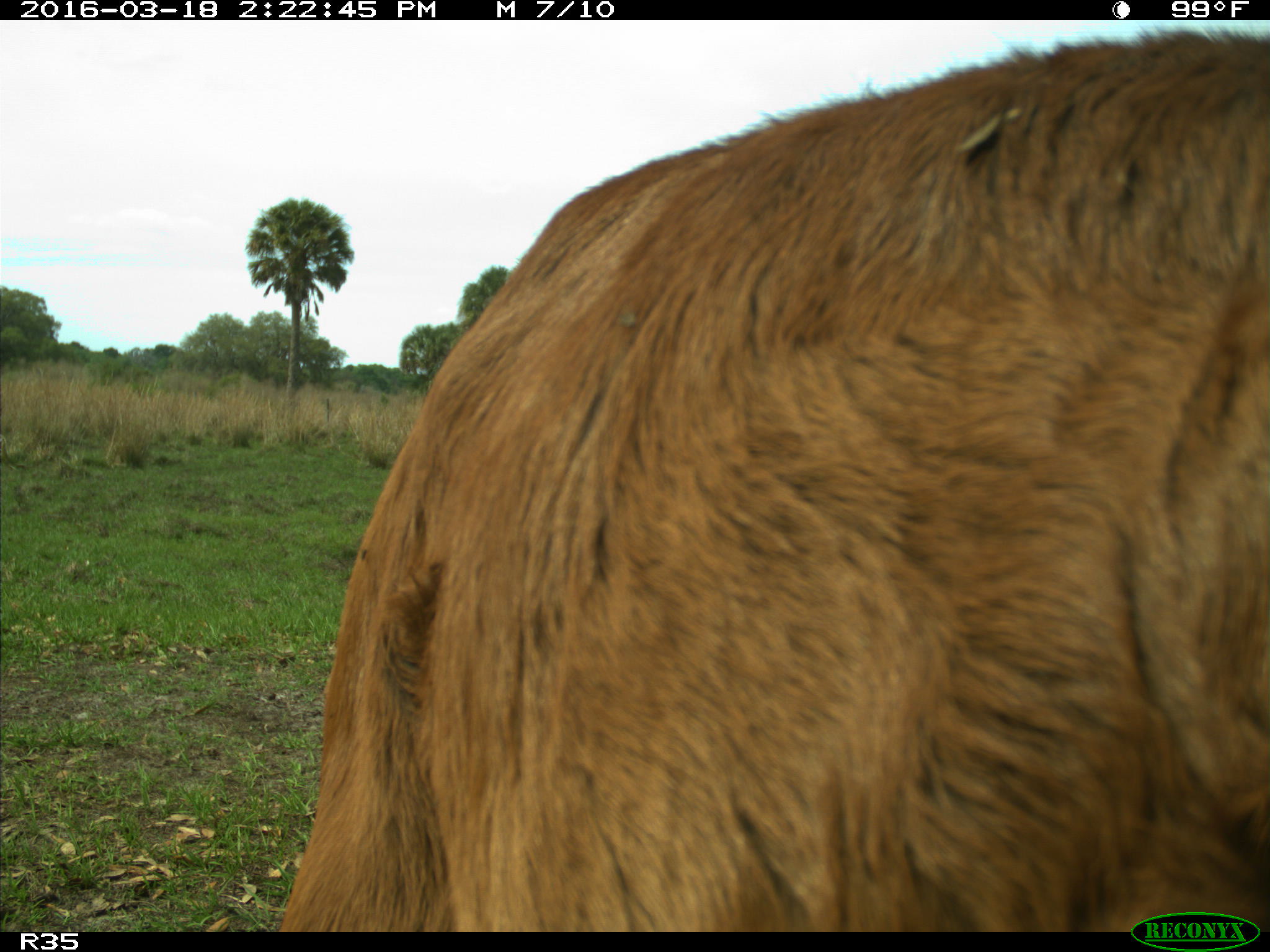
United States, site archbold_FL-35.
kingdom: Animalia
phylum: Chordata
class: Mammalia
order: Artiodactyla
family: Bovidae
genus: Bos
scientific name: Bos taurus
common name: domestic cow